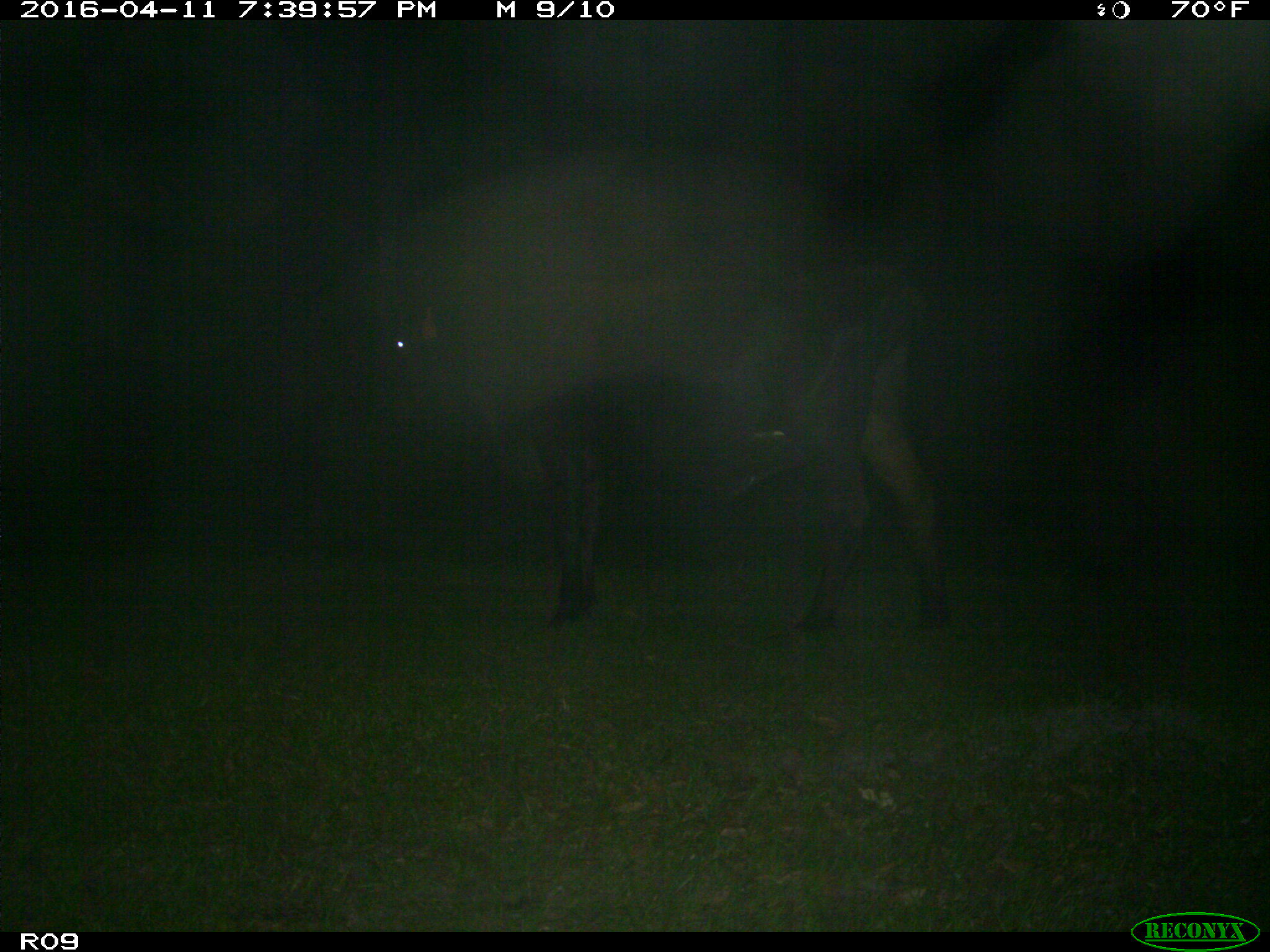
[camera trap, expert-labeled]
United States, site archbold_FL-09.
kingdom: Animalia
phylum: Chordata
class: Mammalia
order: Artiodactyla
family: Bovidae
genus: Bos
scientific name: Bos taurus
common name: domestic cow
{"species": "Bos taurus (domestic cow)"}